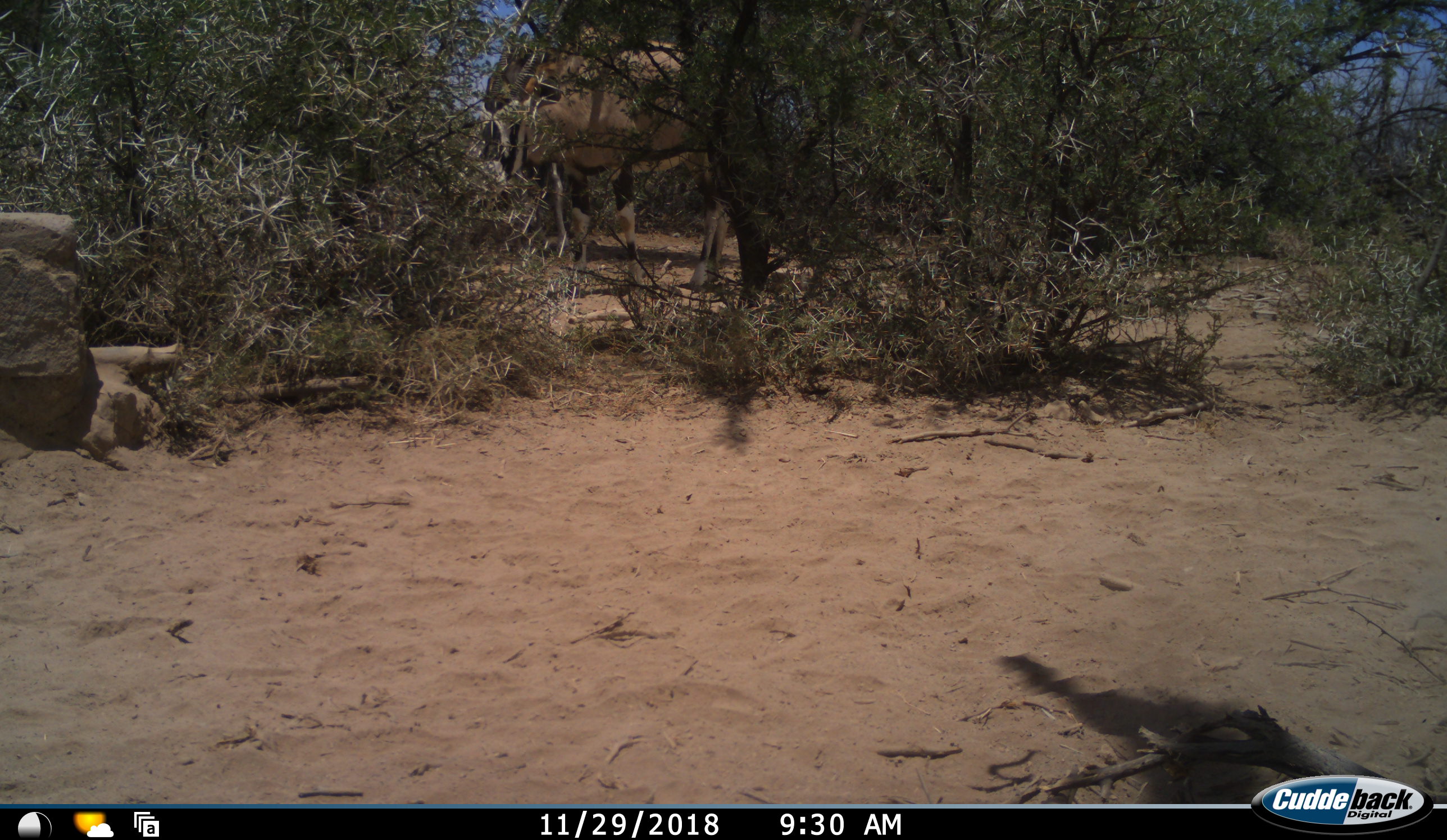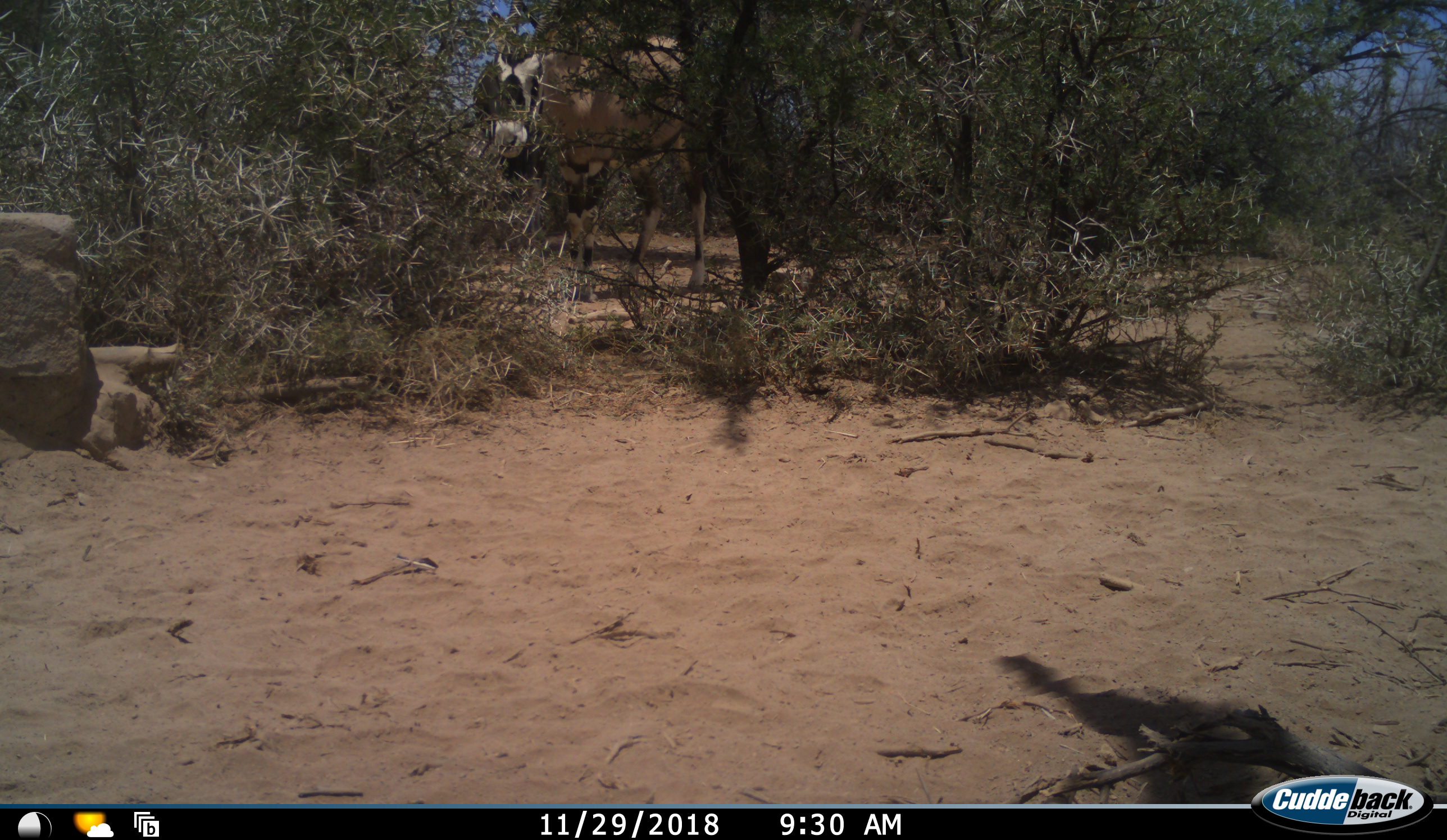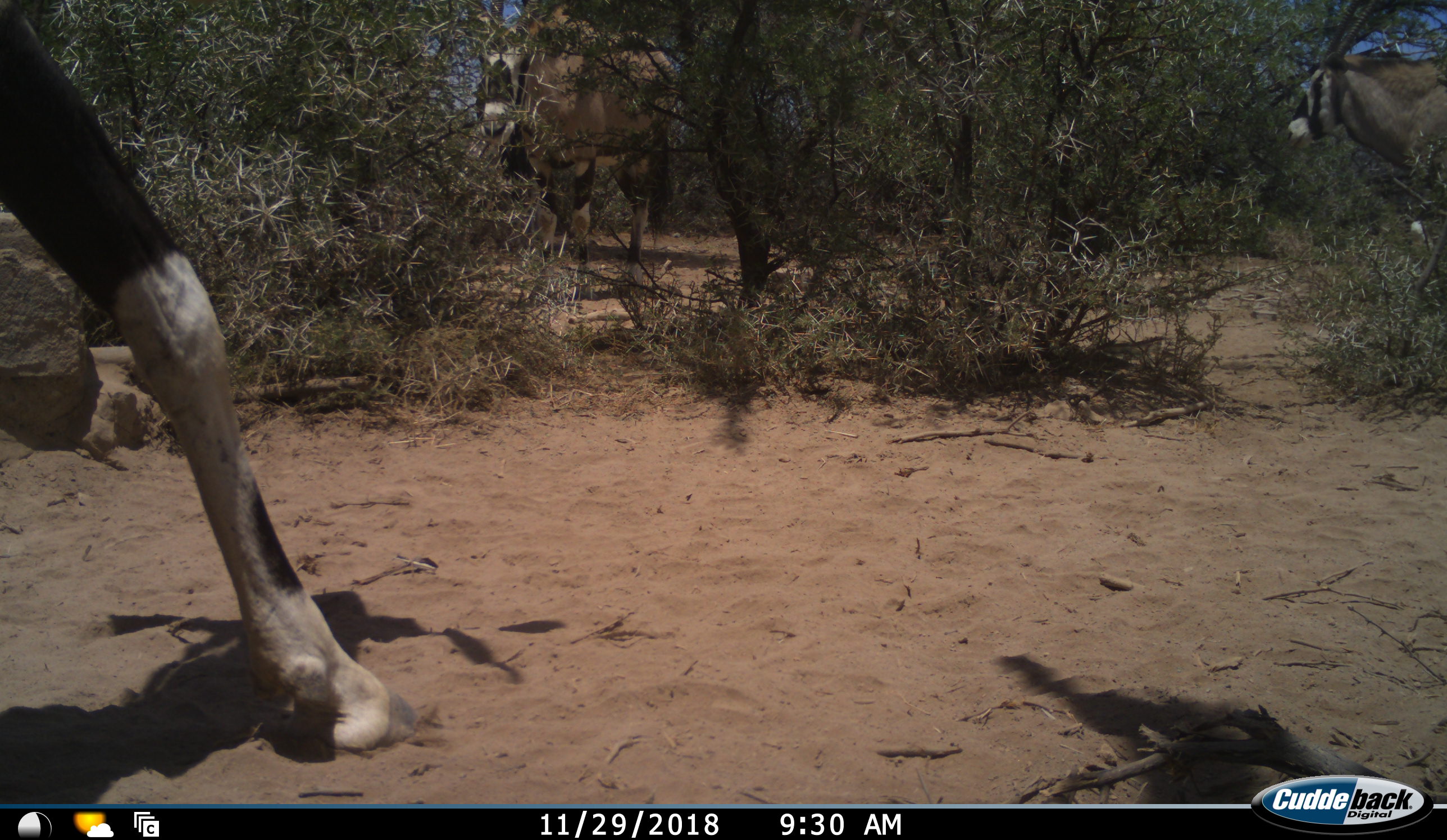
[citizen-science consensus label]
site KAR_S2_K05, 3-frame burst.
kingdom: Animalia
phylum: Chordata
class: Mammalia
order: Artiodactyla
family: Bovidae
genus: Oryx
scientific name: Oryx gazella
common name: gemsbok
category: oryx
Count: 3.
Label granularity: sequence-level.